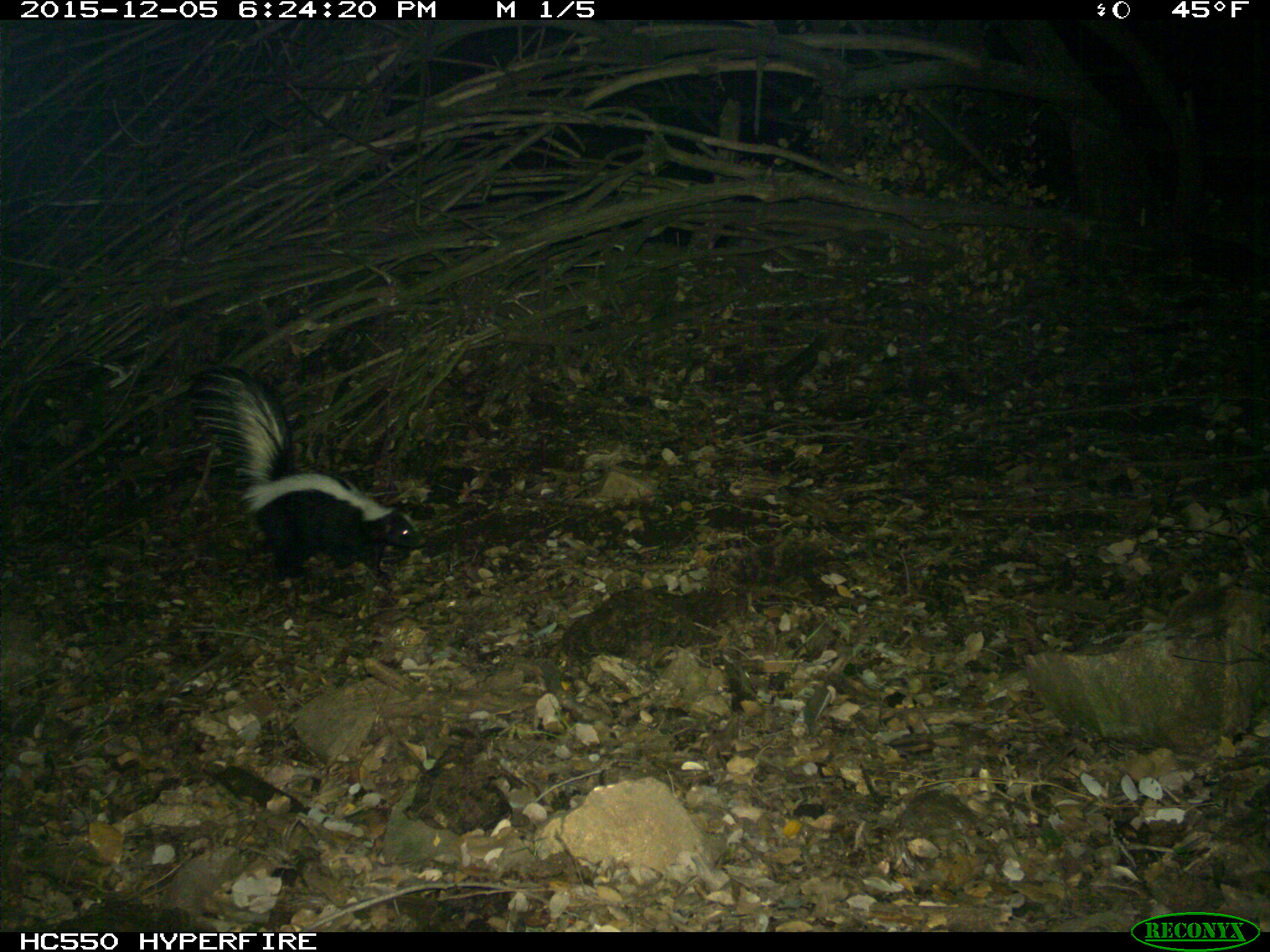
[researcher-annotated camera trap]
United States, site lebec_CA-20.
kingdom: Animalia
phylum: Chordata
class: Mammalia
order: Carnivora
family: Mephitidae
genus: Mephitis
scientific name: Mephitis mephitis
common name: striped skunk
Mephitis mephitis (striped skunk).